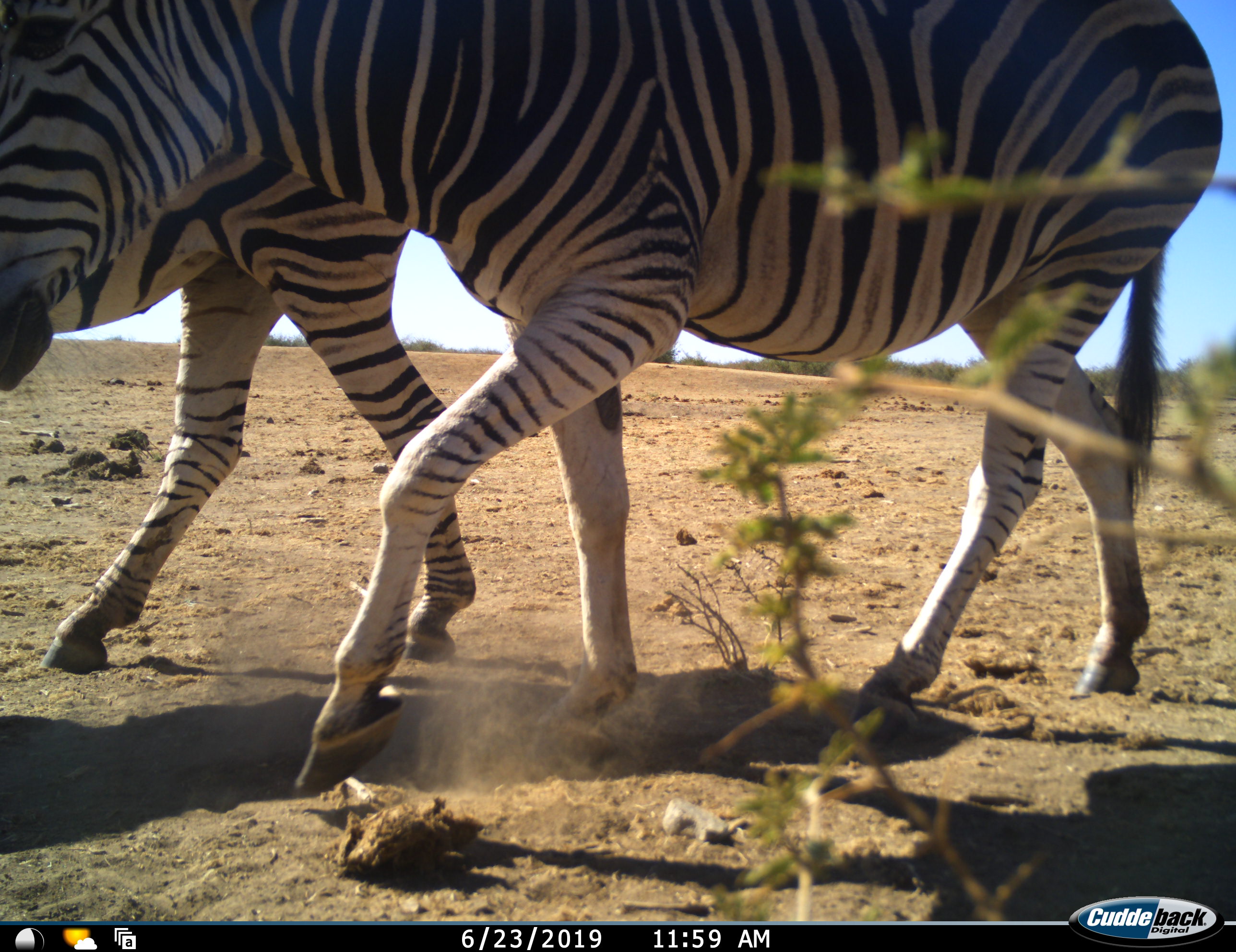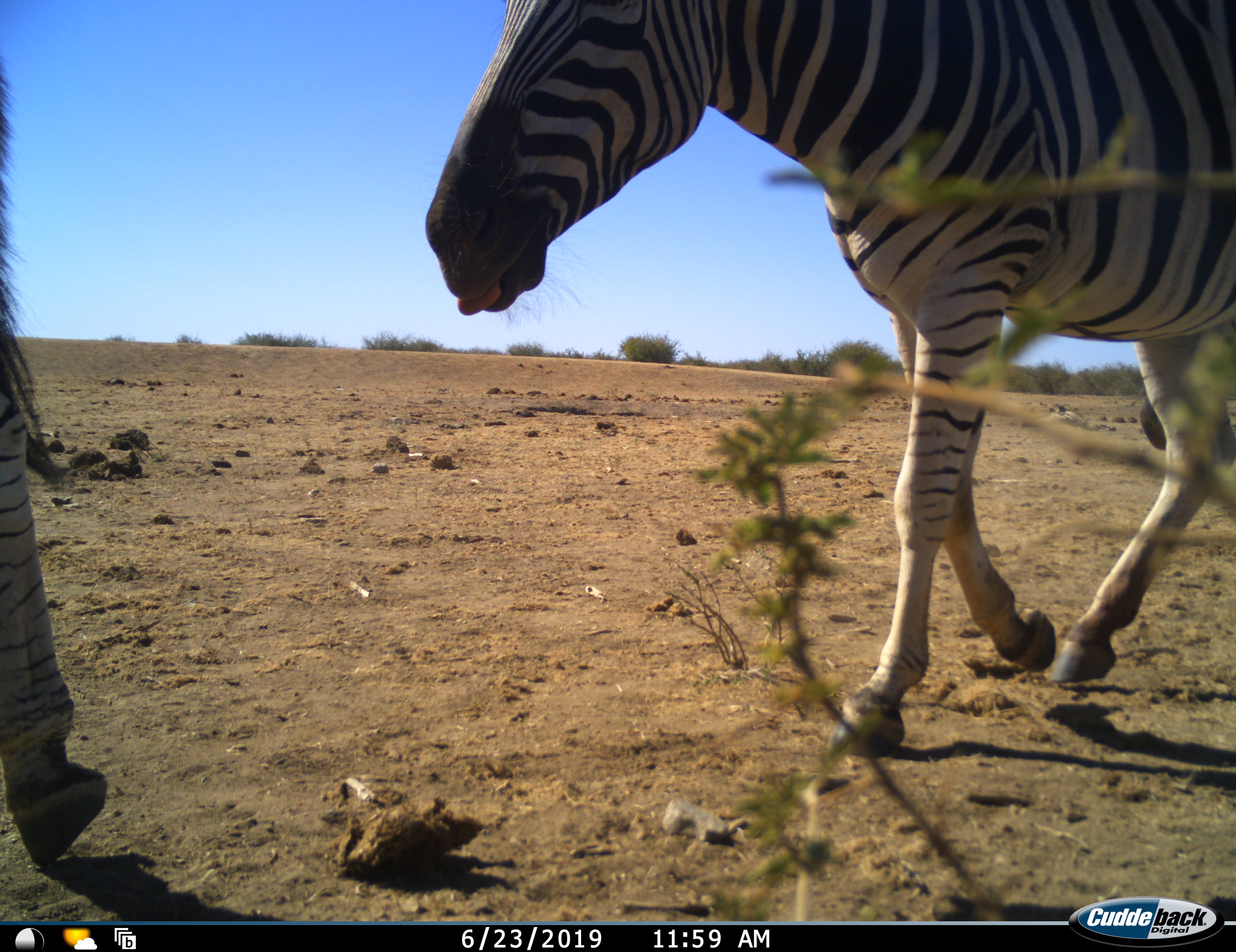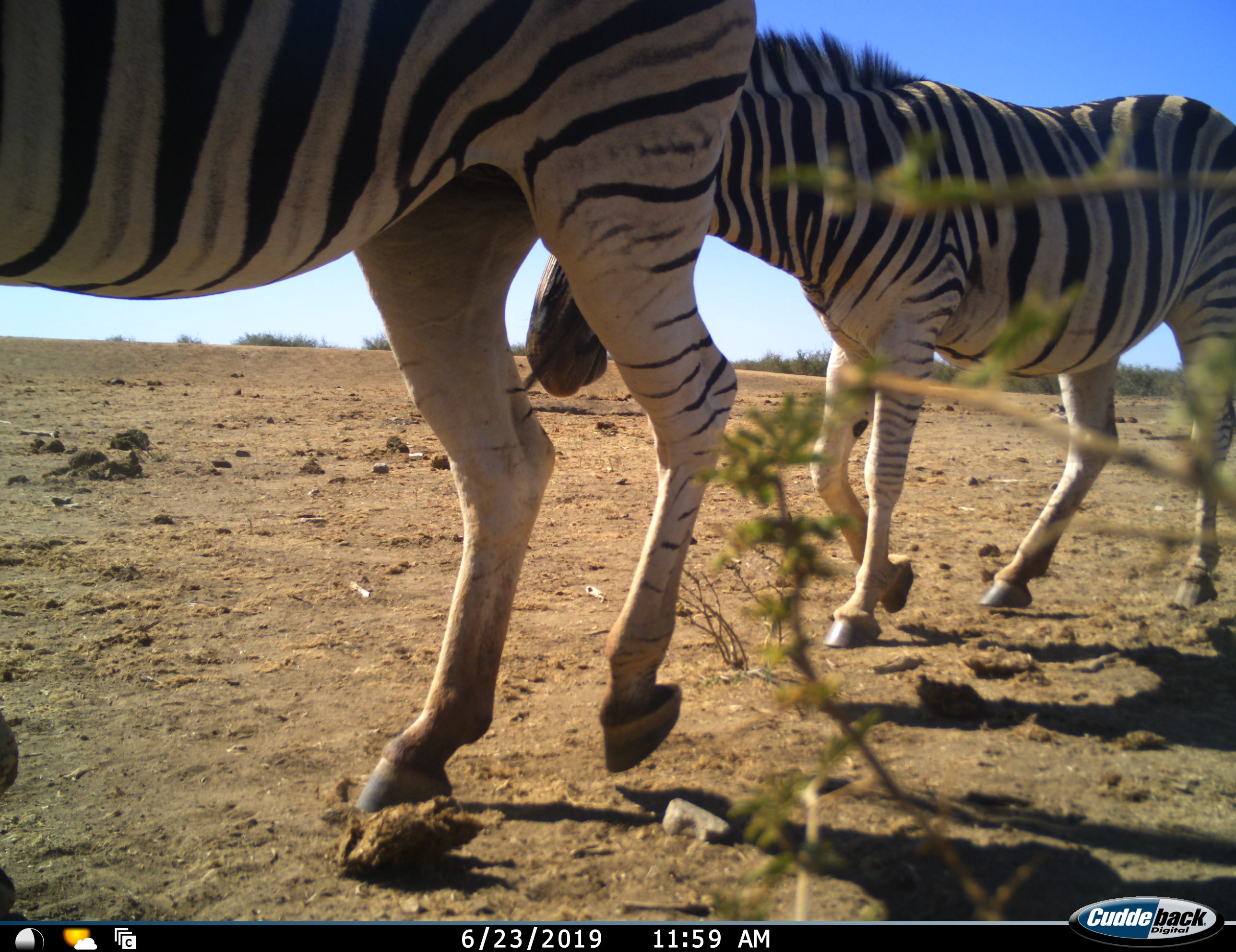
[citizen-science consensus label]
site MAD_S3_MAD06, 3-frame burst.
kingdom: Animalia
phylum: Chordata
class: Mammalia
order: Perissodactyla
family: Equidae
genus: Equus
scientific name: Equus quagga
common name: plains zebra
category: zebraplains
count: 3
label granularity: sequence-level